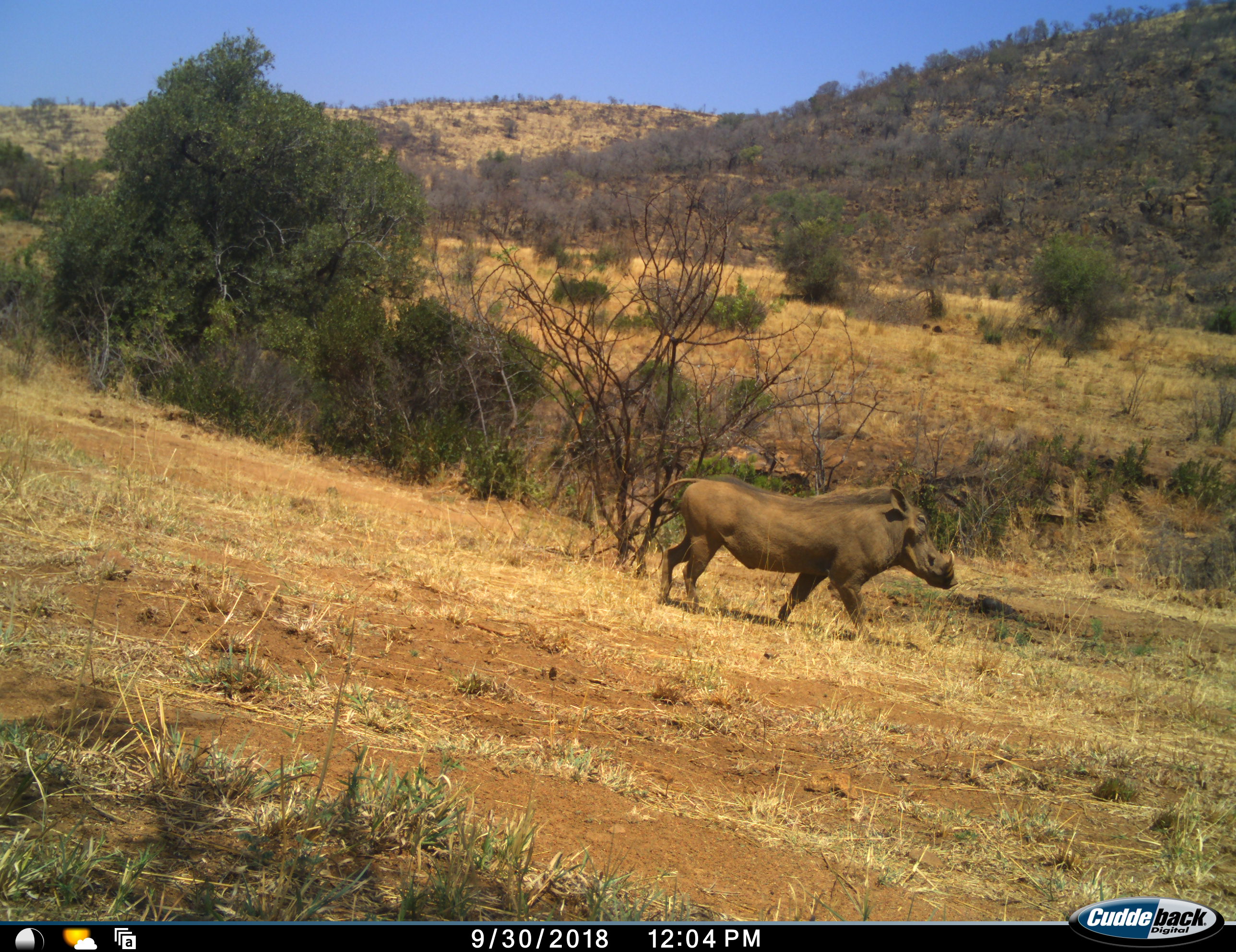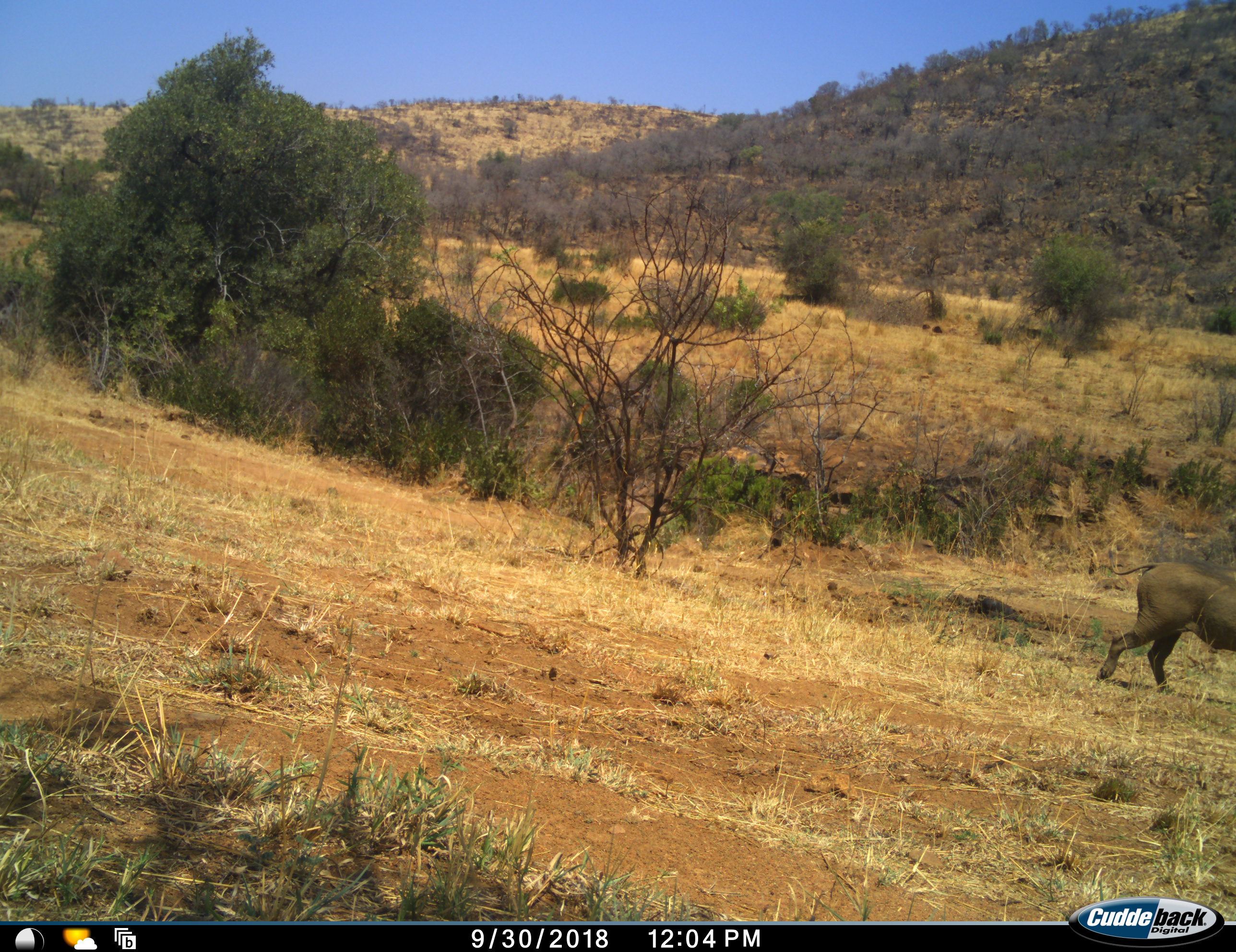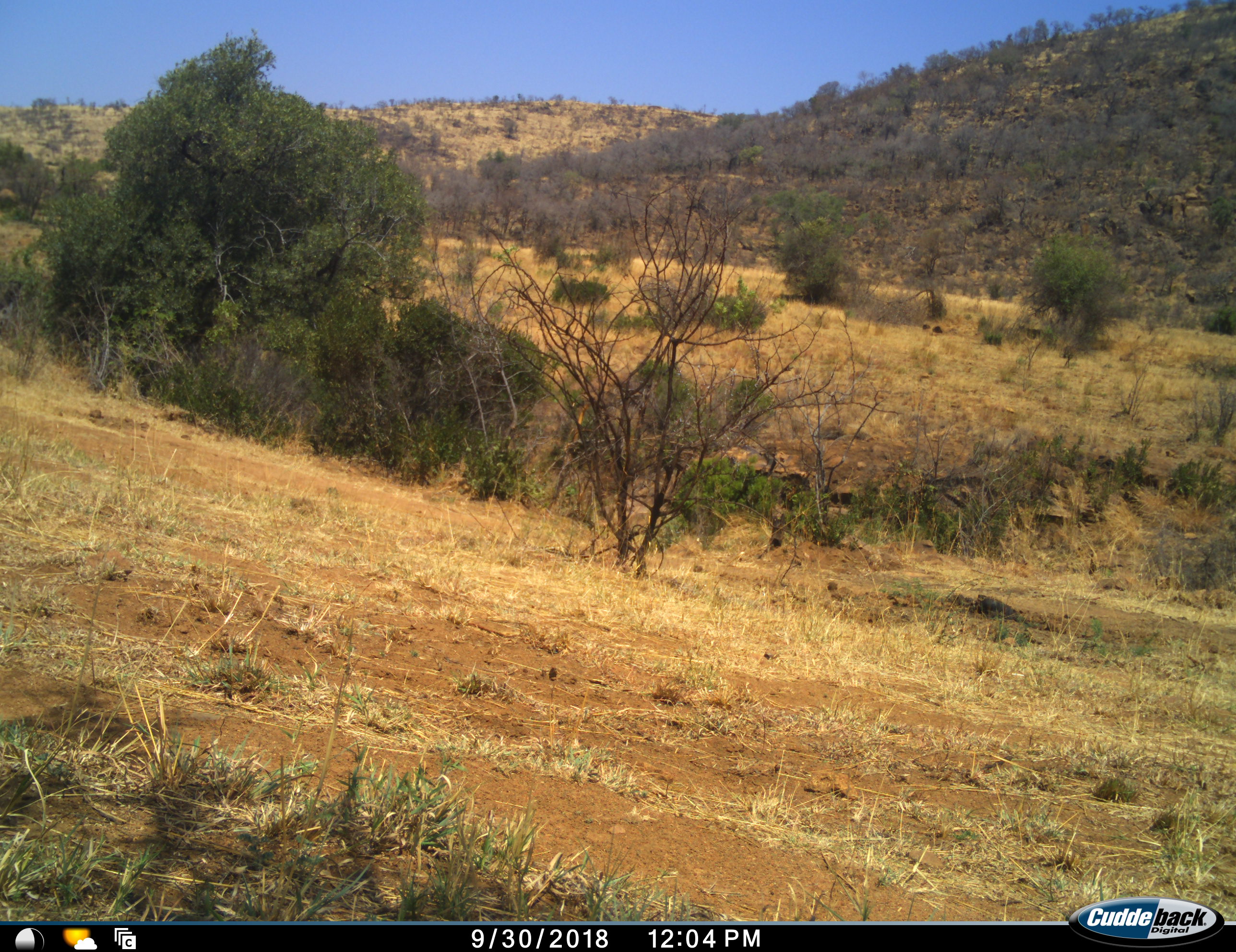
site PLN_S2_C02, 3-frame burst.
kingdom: Animalia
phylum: Chordata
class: Mammalia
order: Artiodactyla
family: Suidae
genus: Phacochoerus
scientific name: Phacochoerus africanus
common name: warthog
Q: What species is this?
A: Warthog (Phacochoerus africanus).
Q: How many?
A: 1.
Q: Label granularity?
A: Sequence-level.